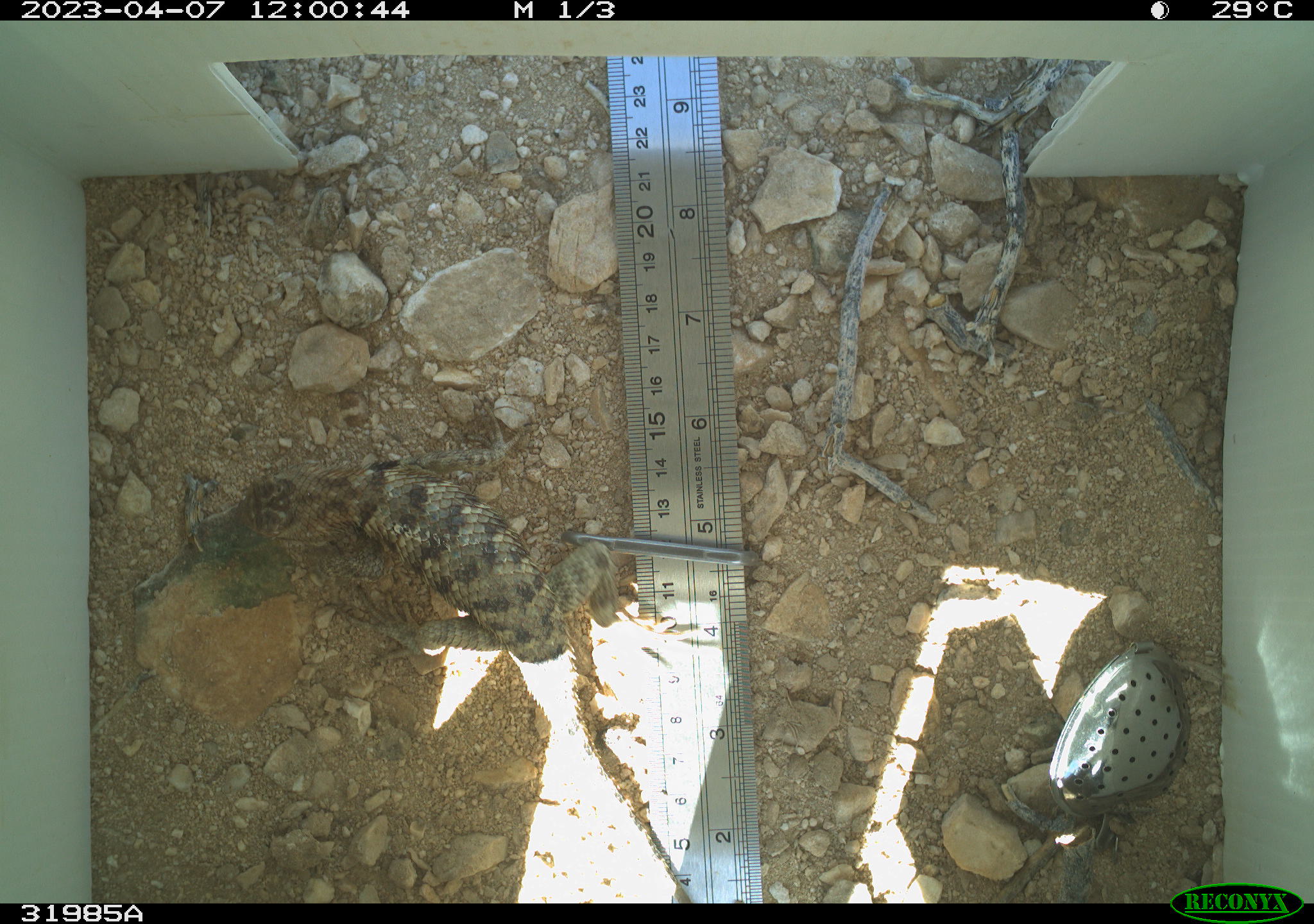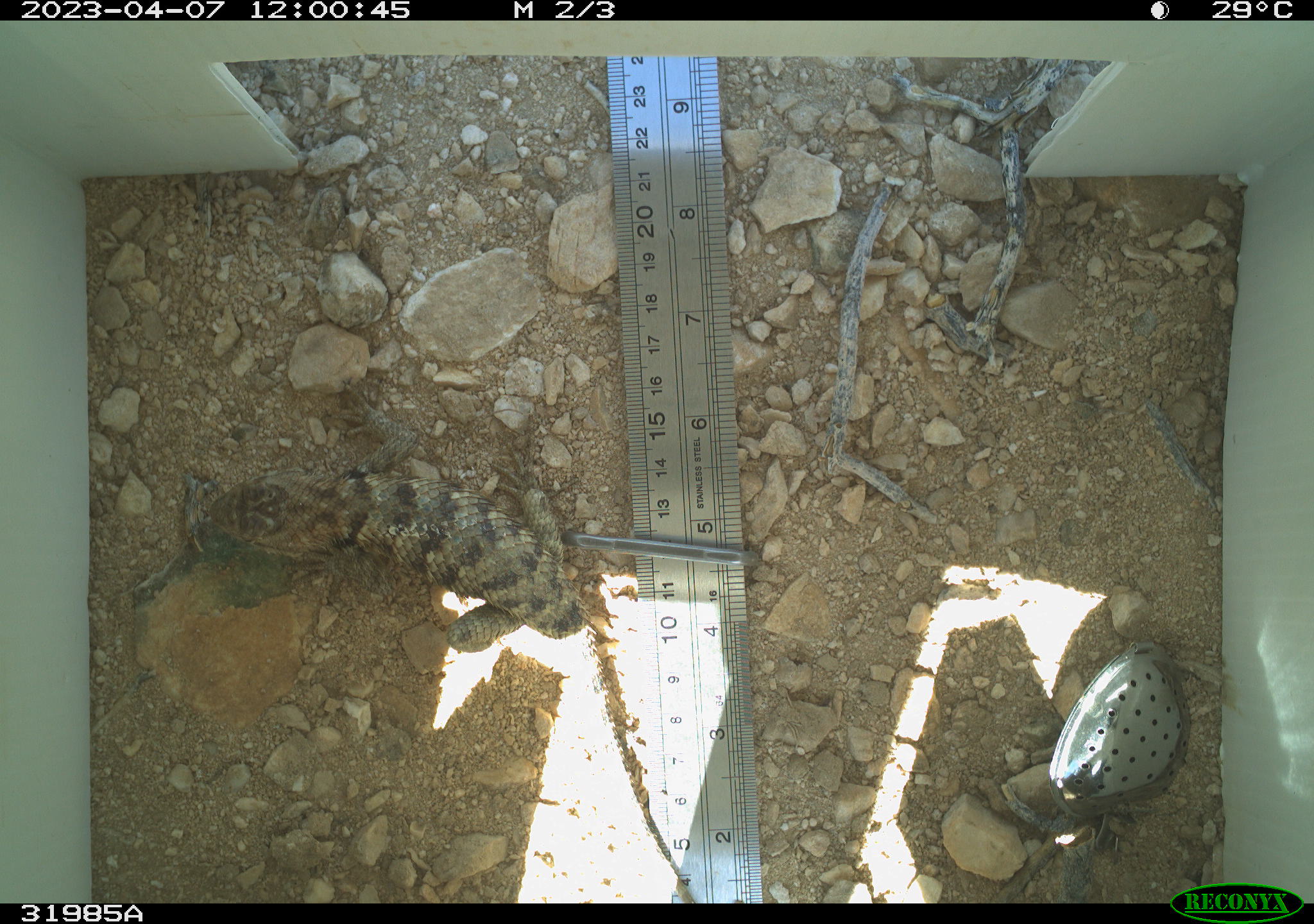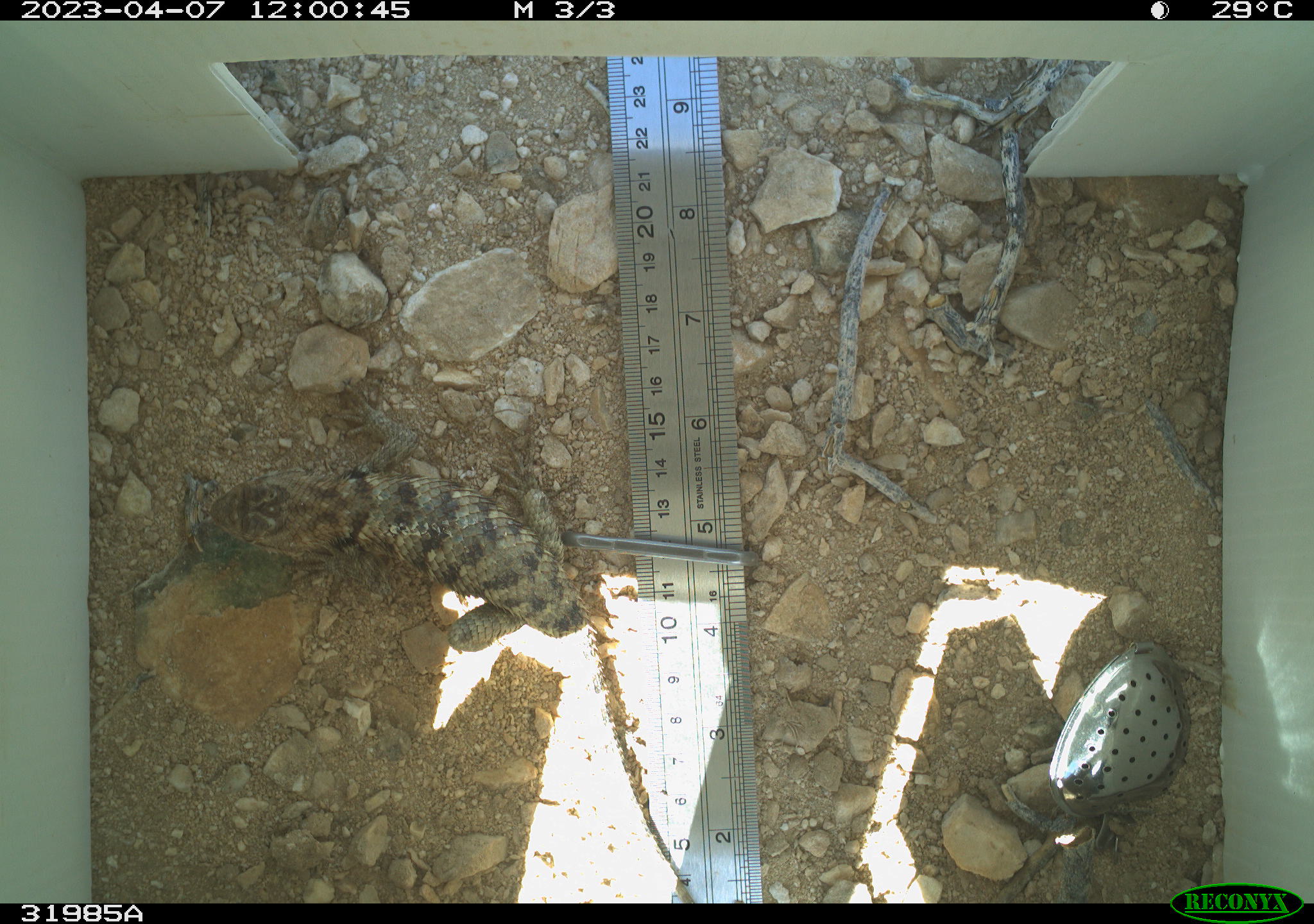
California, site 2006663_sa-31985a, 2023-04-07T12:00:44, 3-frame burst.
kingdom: Animalia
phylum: Chordata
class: Reptilia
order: Squamata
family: Phrynosomatidae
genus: Sceloporus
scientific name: Sceloporus uniformis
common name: yellow-backed spiny lizard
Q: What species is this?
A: Yellow-backed spiny lizard (Sceloporus uniformis).